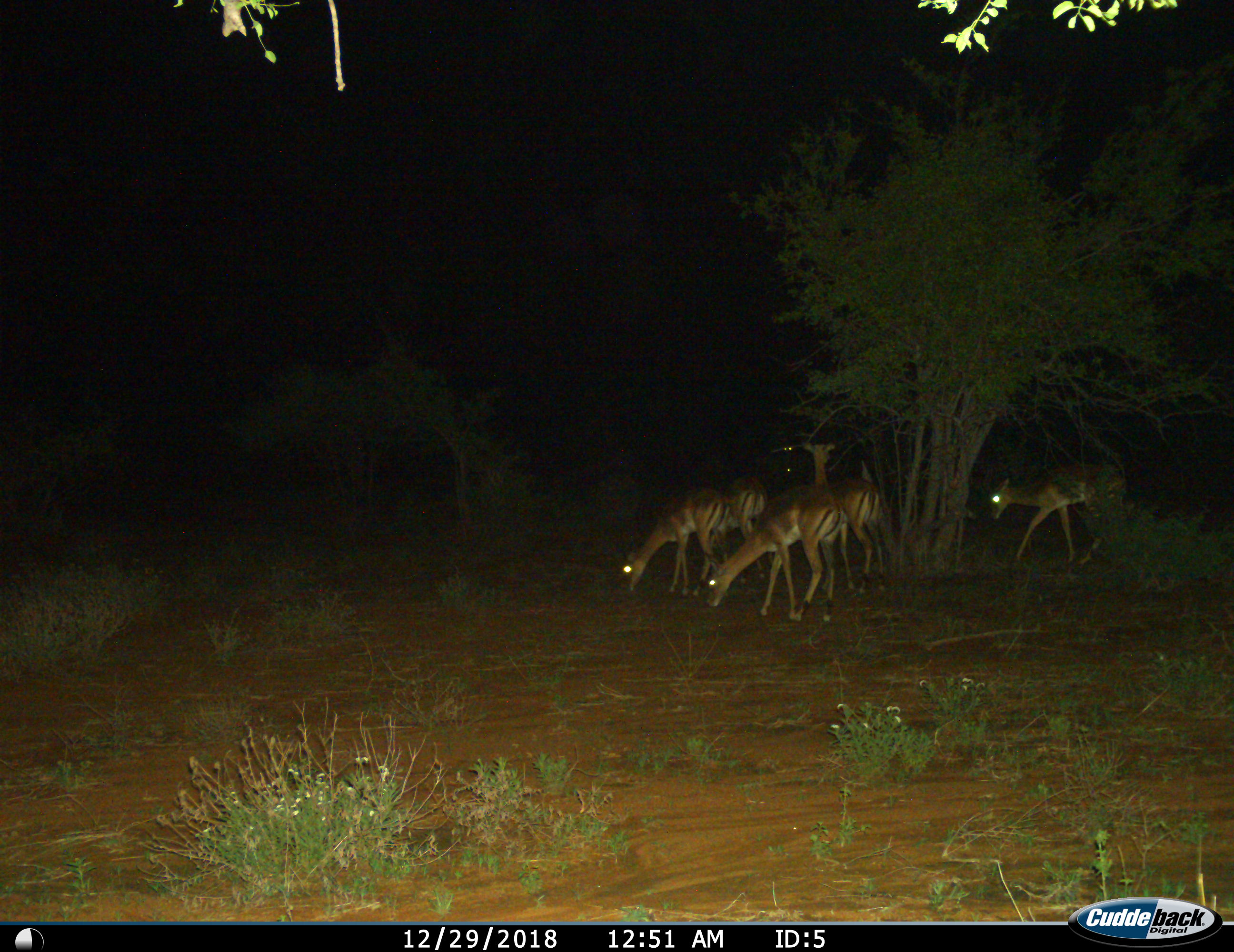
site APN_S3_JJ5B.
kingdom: Animalia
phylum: Chordata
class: Mammalia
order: Artiodactyla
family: Bovidae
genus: Aepyceros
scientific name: Aepyceros melampus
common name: impala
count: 6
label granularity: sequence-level